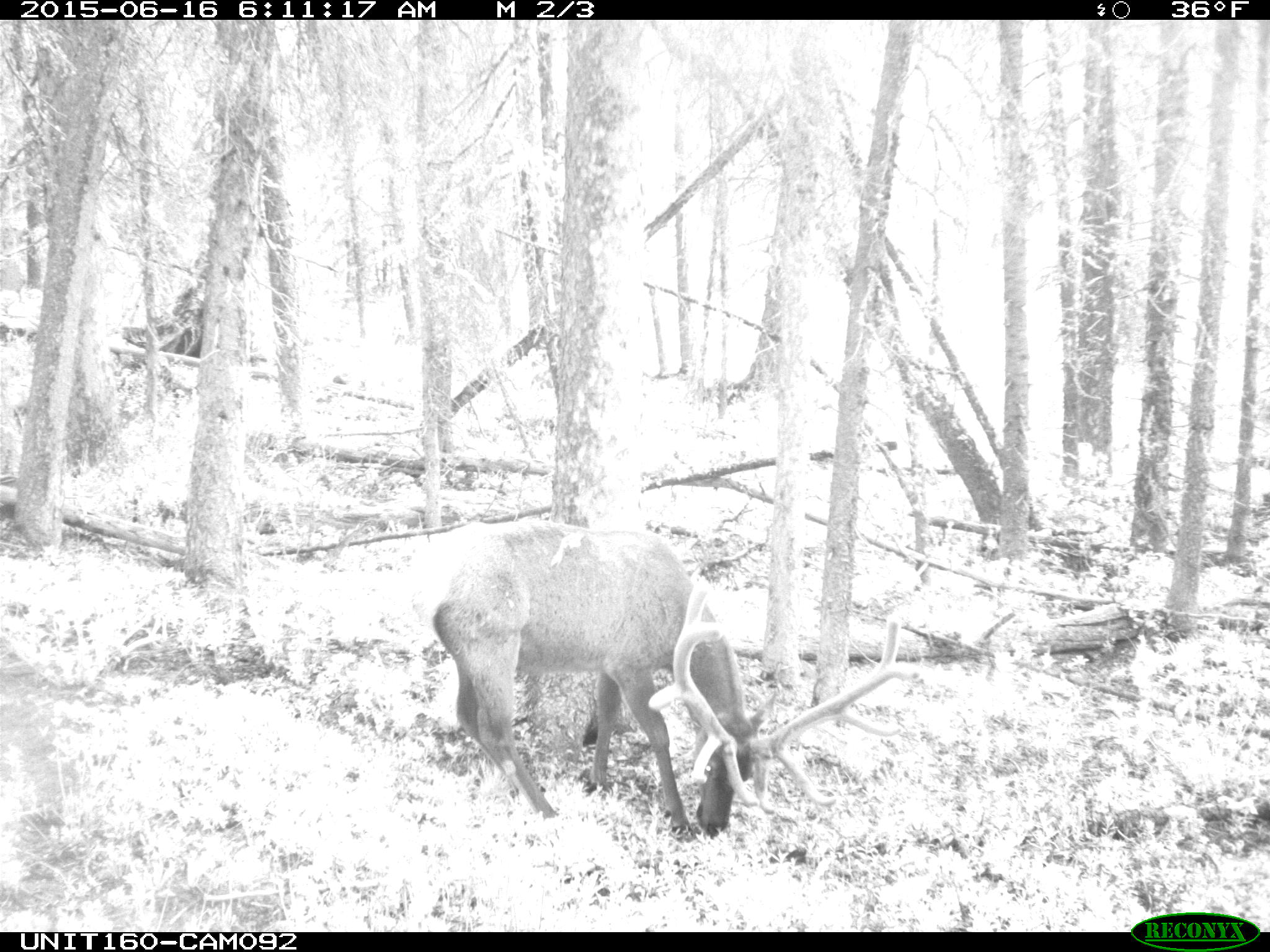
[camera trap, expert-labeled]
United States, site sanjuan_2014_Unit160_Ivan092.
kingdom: Animalia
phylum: Chordata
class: Mammalia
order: Artiodactyla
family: Cervidae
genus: Cervus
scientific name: Cervus elaphus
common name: red deer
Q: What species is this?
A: Cervus elaphus (red deer).